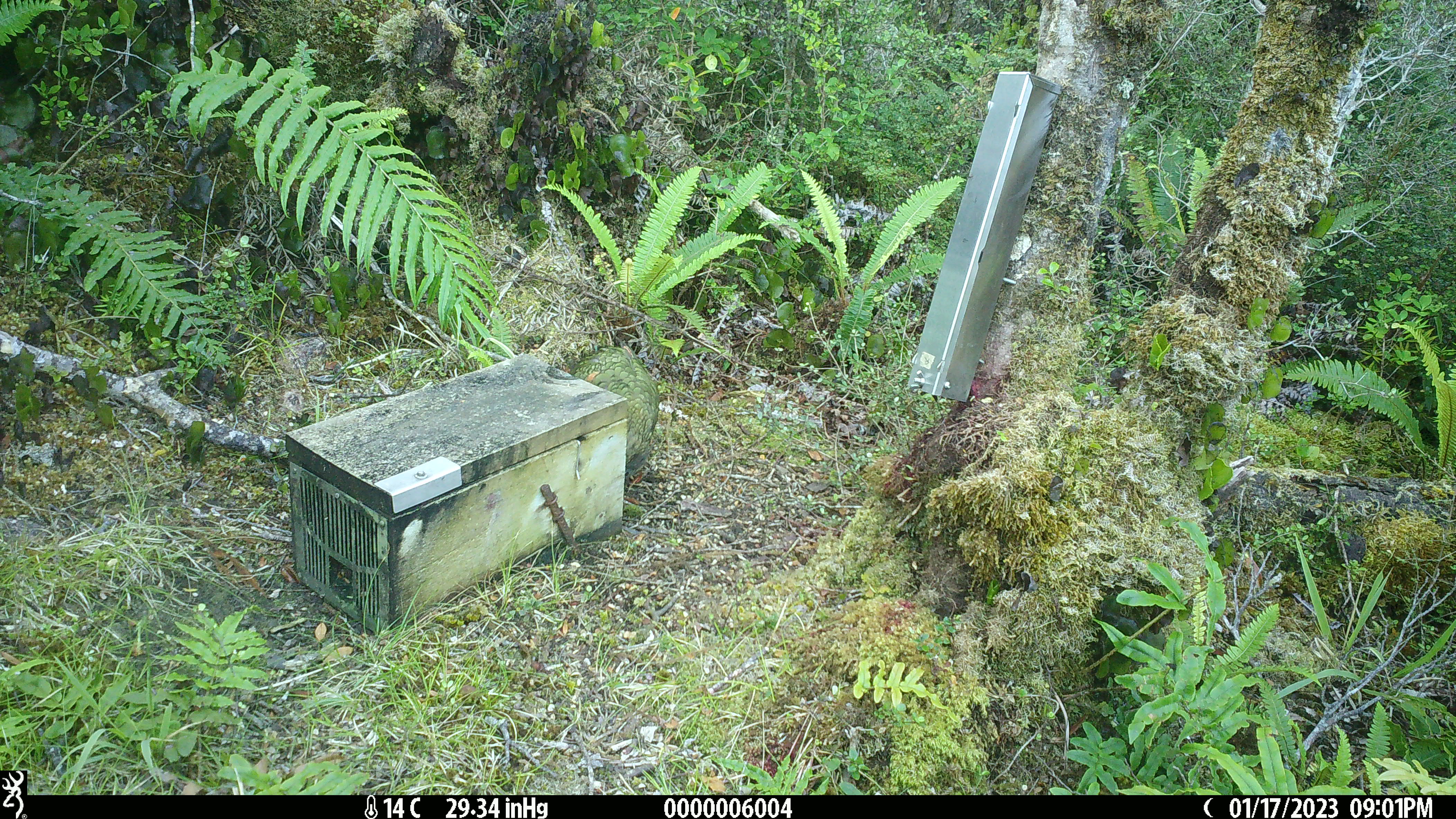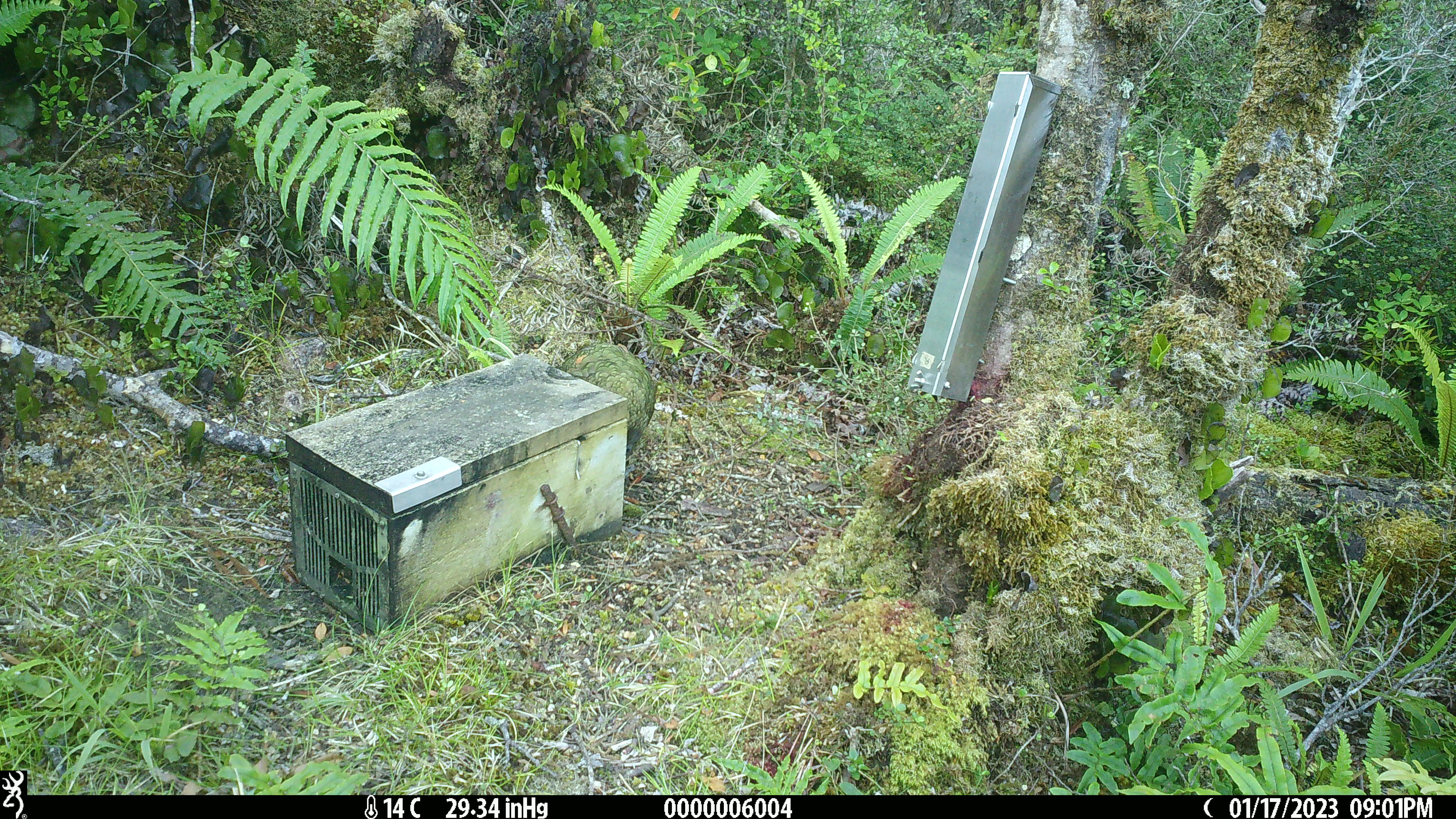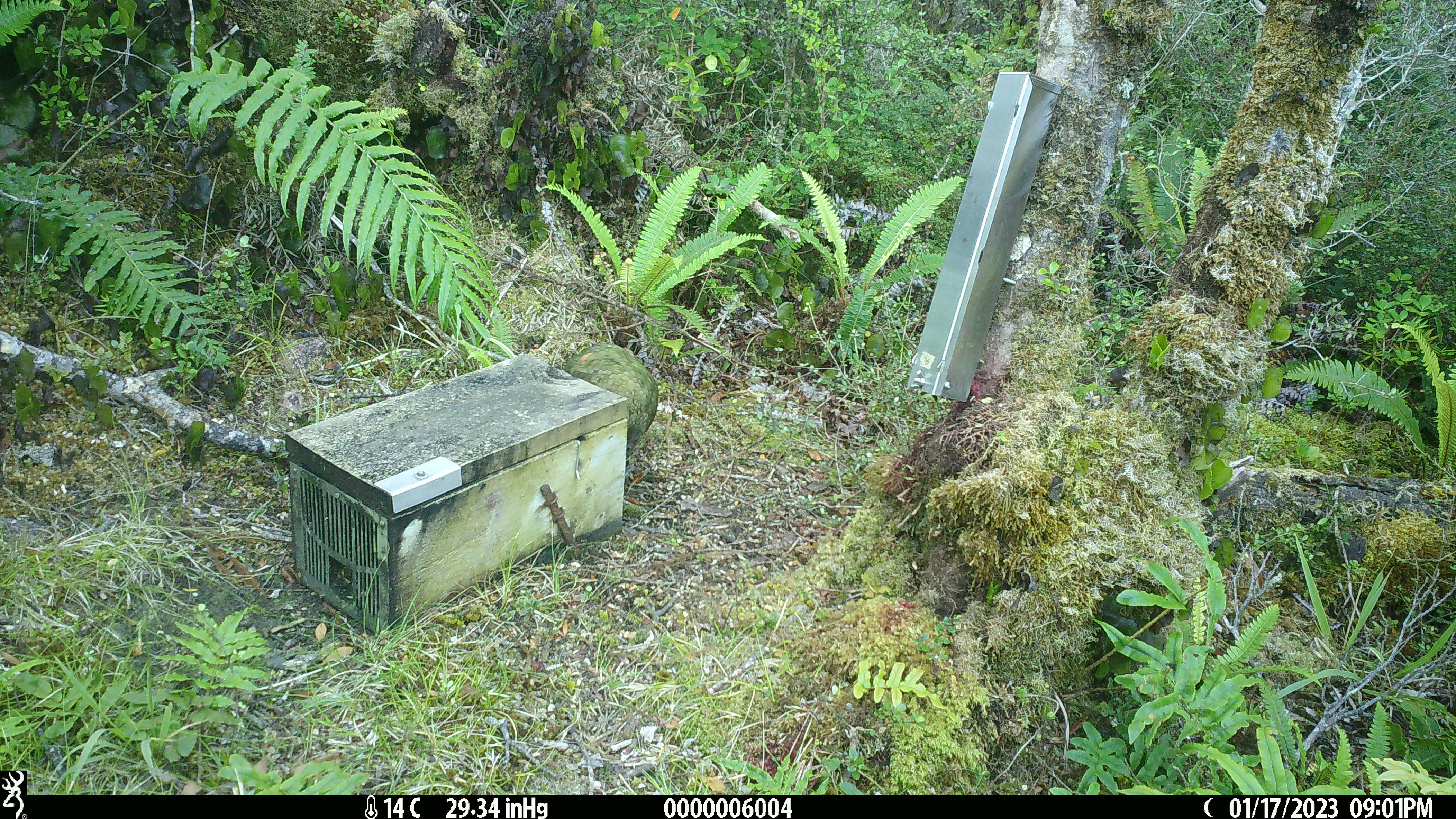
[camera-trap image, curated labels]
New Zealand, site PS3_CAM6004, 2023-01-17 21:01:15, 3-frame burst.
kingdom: Animalia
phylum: Chordata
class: Aves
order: Psittaciformes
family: Strigopidae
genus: Nestor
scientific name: Nestor notabilis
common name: kea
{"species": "kea (Nestor notabilis)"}